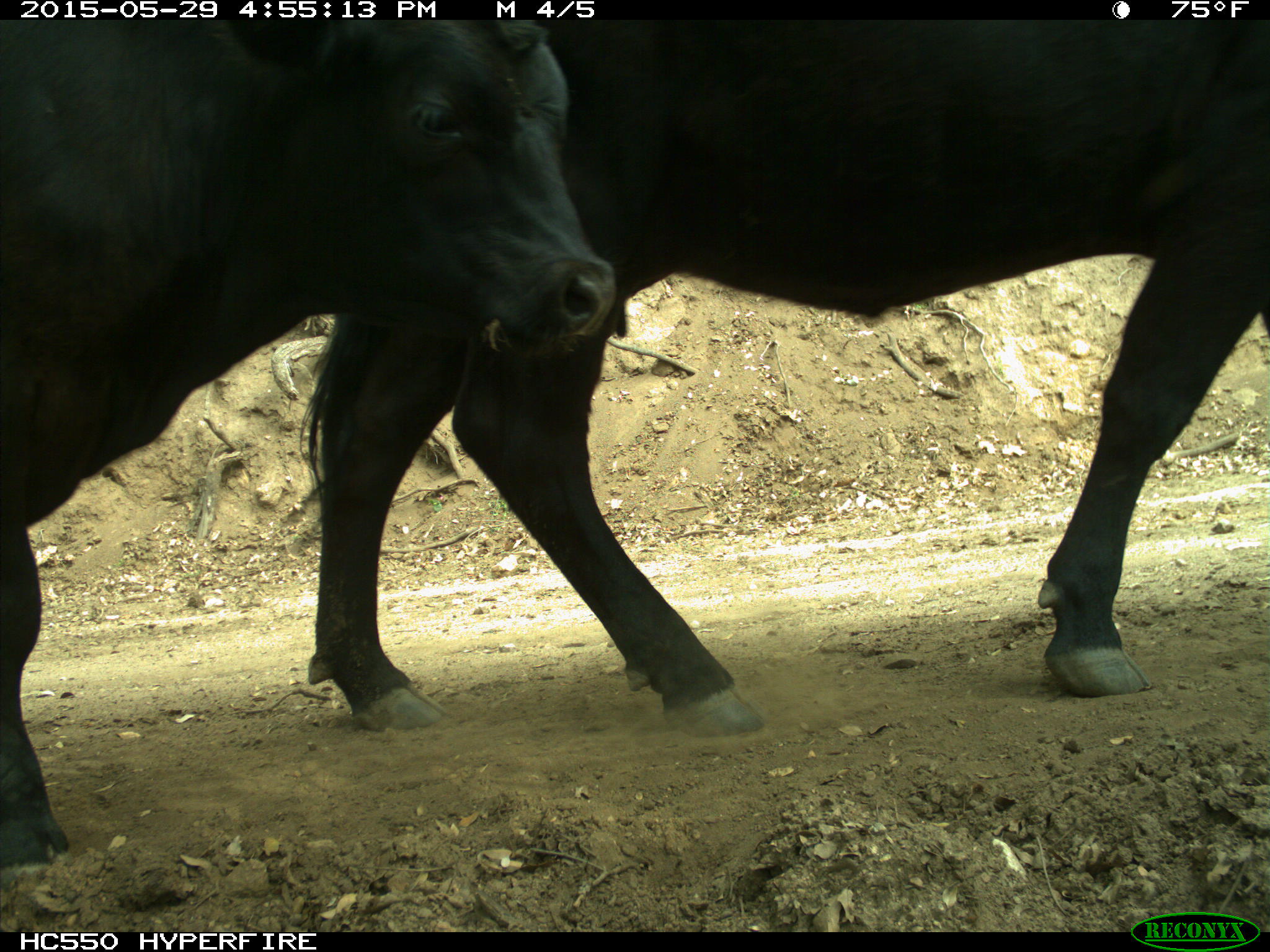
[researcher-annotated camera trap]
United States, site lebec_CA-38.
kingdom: Animalia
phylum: Chordata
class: Mammalia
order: Artiodactyla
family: Bovidae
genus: Bos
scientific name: Bos taurus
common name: domestic cow